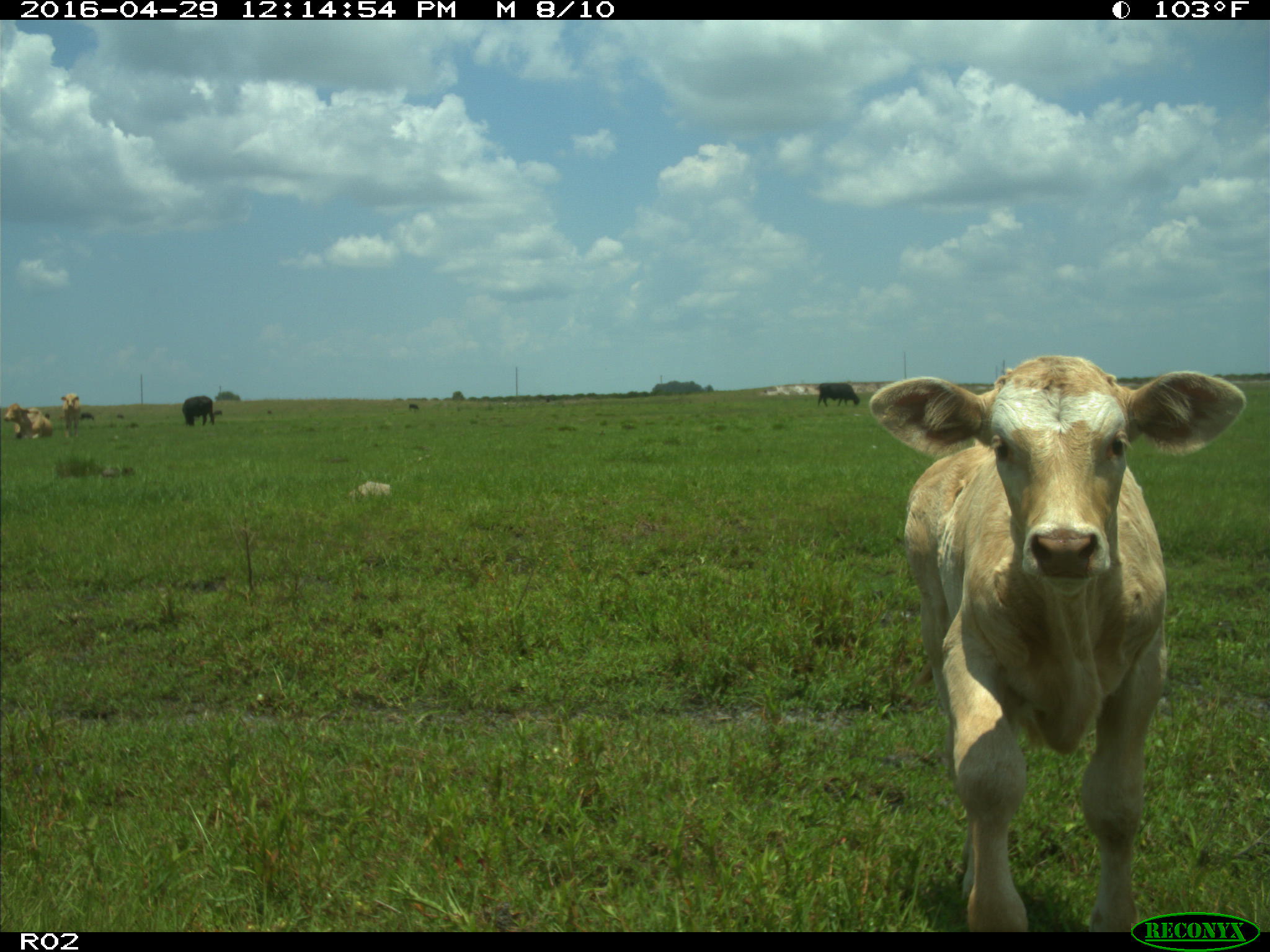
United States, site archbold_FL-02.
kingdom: Animalia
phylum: Chordata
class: Mammalia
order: Artiodactyla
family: Bovidae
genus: Bos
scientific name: Bos taurus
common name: domestic cow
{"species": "Bos taurus (domestic cow)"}